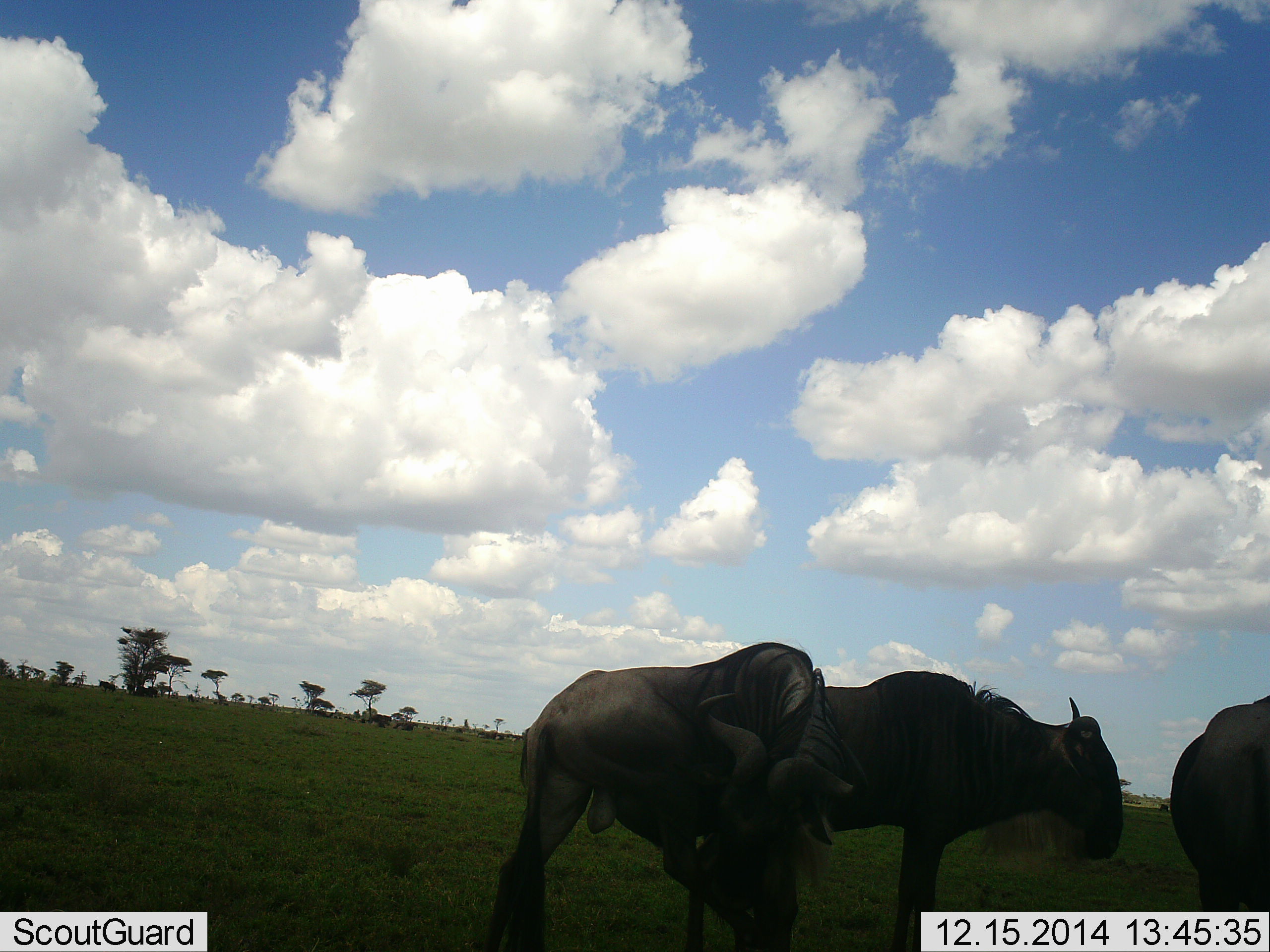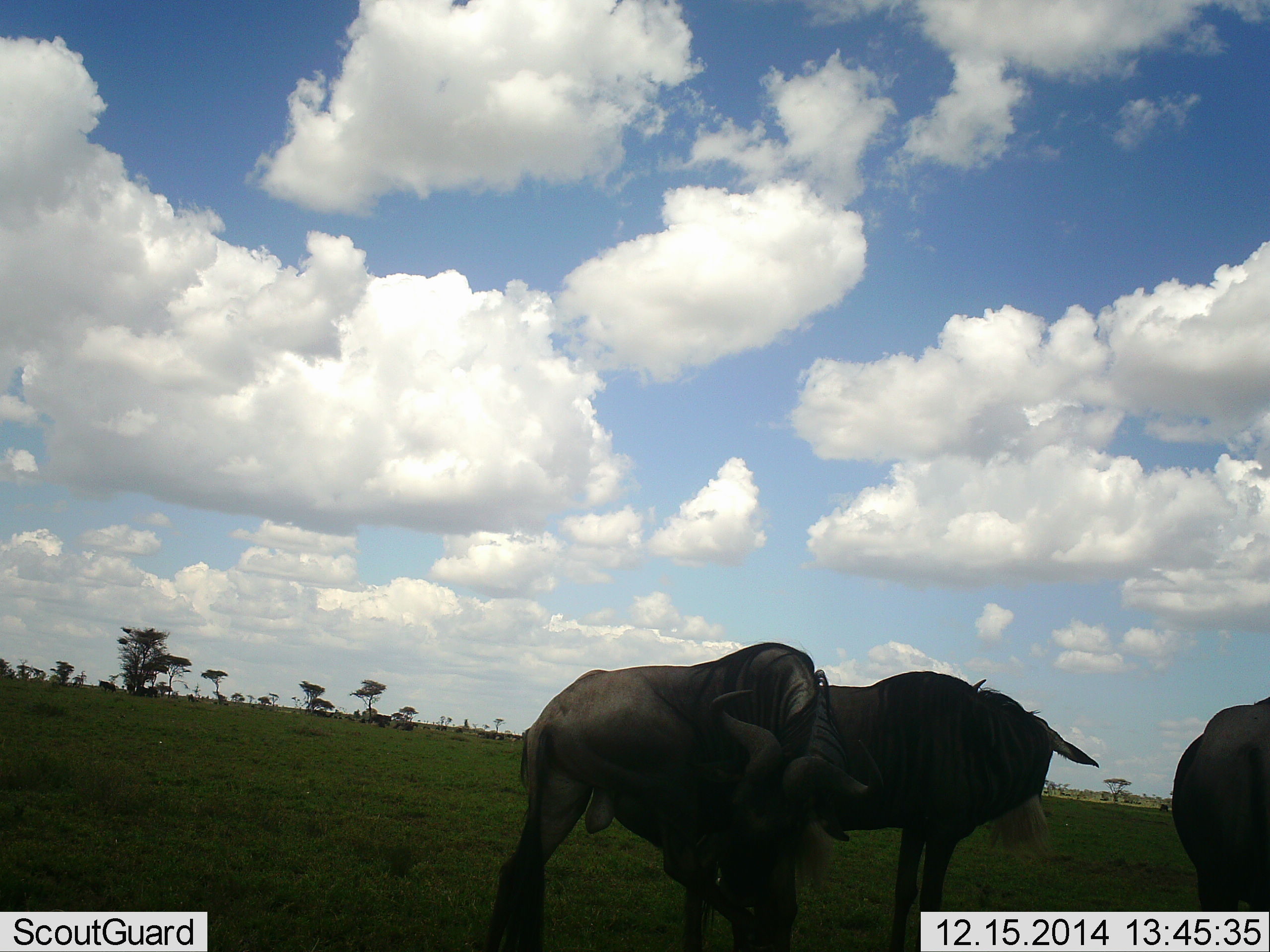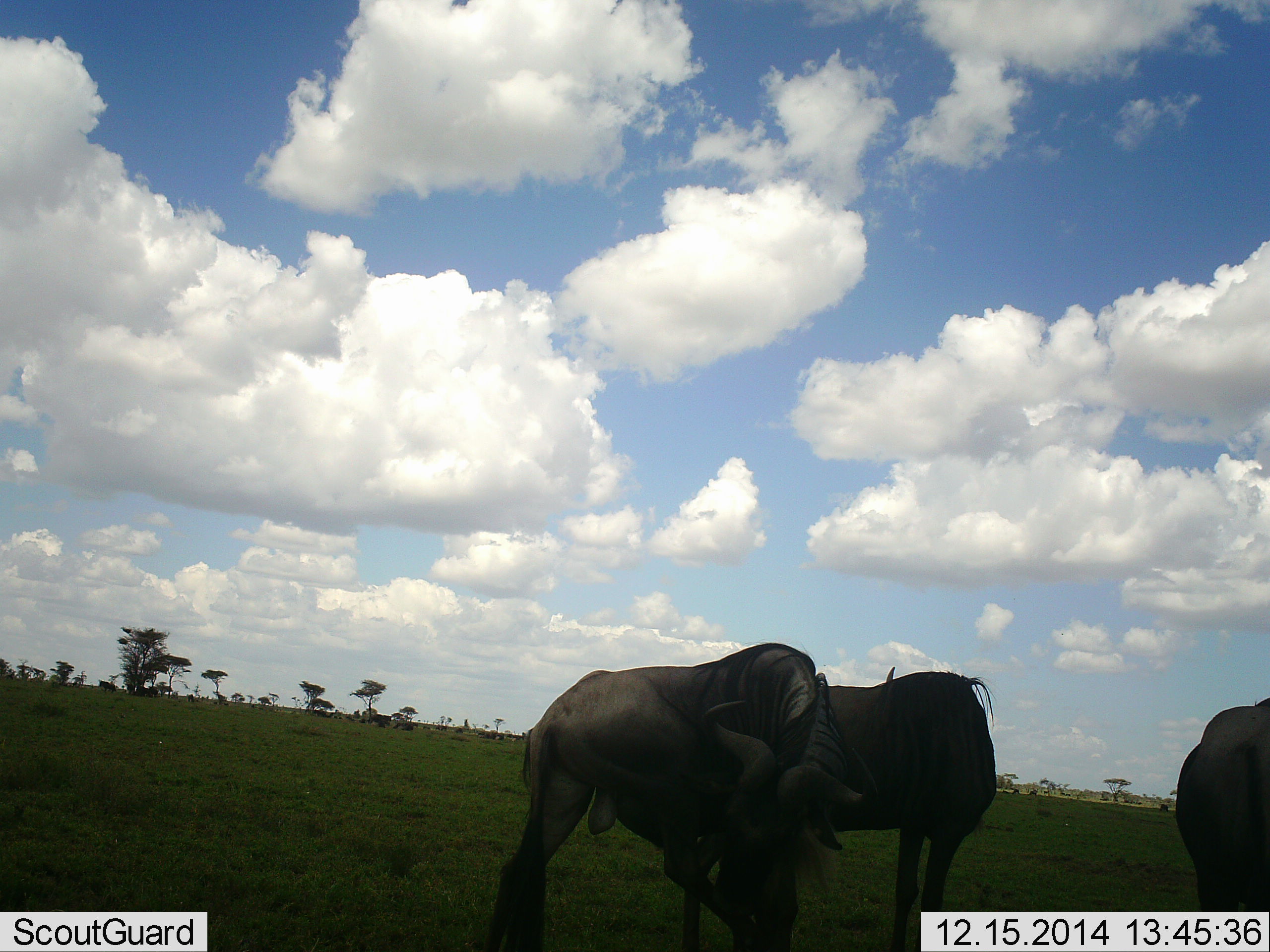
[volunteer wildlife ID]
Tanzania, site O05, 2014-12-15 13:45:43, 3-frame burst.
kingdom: Animalia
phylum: Chordata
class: Mammalia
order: Artiodactyla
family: Bovidae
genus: Connochaetes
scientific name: Connochaetes taurinus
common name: blue wildebeest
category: wildebeest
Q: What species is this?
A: Wildebeest (blue wildebeest) (Connochaetes taurinus).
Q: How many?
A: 3.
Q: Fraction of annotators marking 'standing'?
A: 100%.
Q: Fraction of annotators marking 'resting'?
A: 0%.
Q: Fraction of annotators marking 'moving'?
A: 20%.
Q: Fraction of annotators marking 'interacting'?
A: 10%.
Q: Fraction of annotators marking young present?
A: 0%.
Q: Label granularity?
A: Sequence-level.